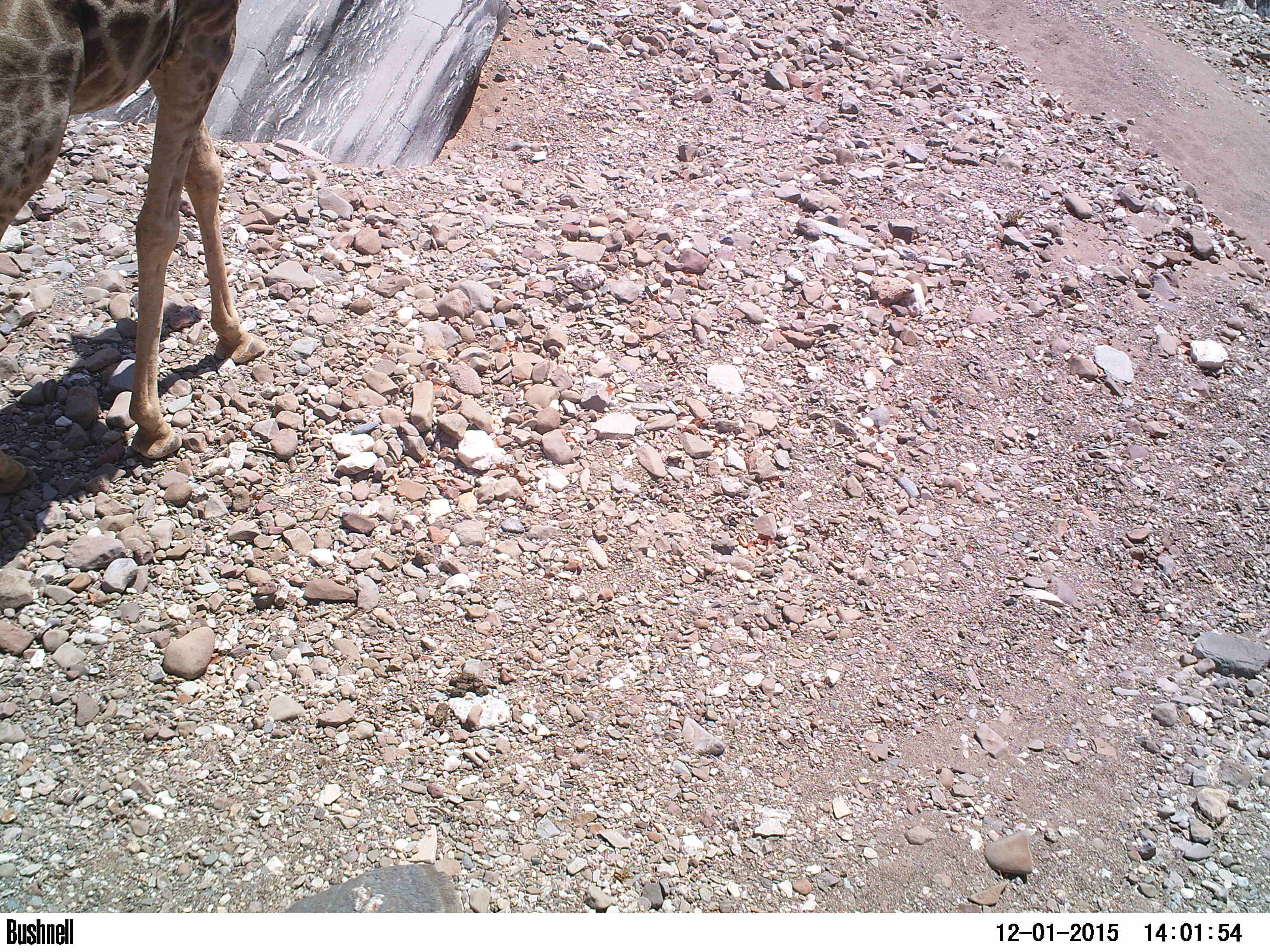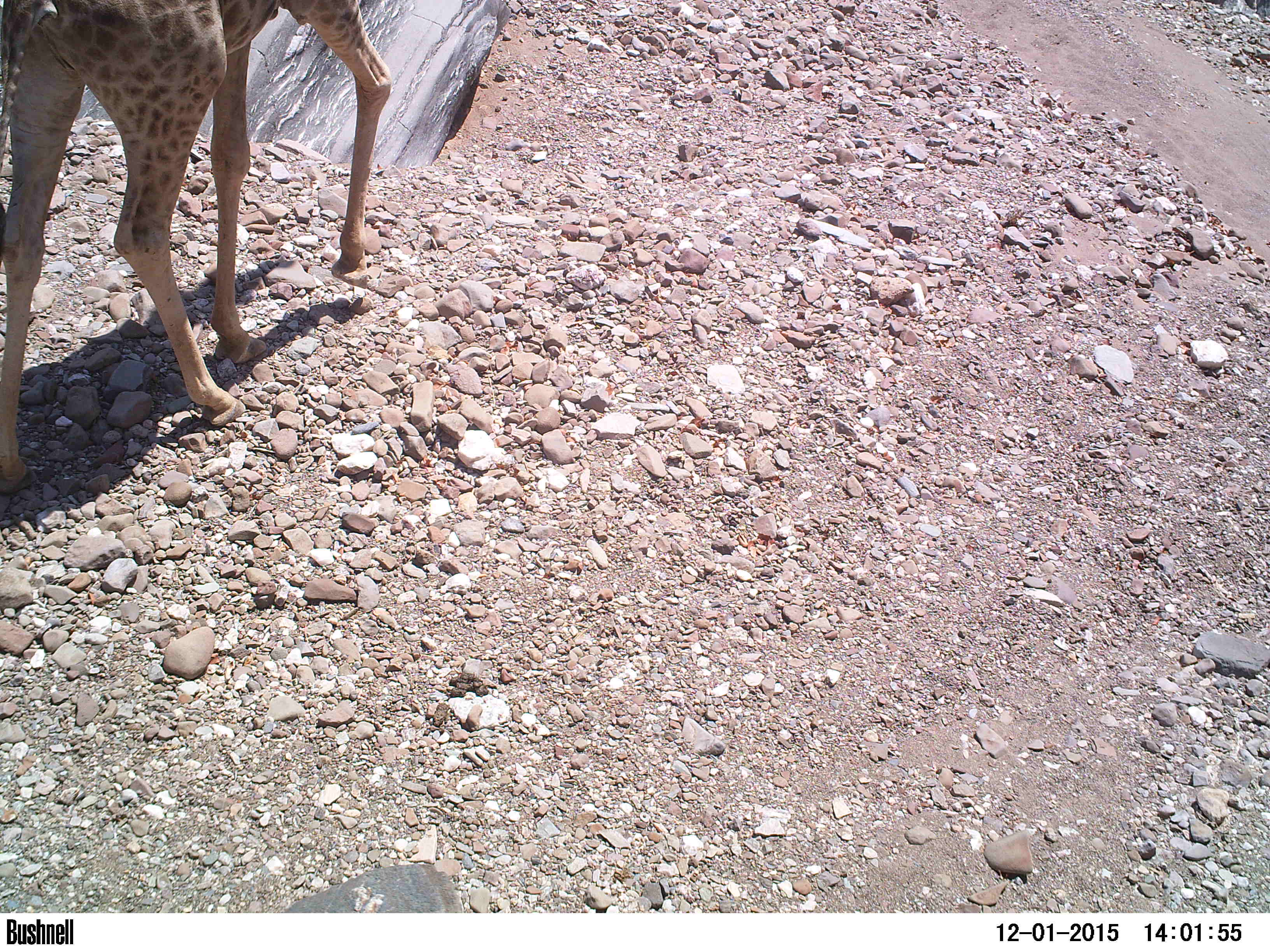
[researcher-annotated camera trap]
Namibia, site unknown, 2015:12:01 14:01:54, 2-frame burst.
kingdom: Animalia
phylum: Chordata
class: Mammalia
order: Artiodactyla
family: Giraffidae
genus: Giraffa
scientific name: Giraffa camelopardalis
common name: giraffe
Giraffa camelopardalis (giraffe).